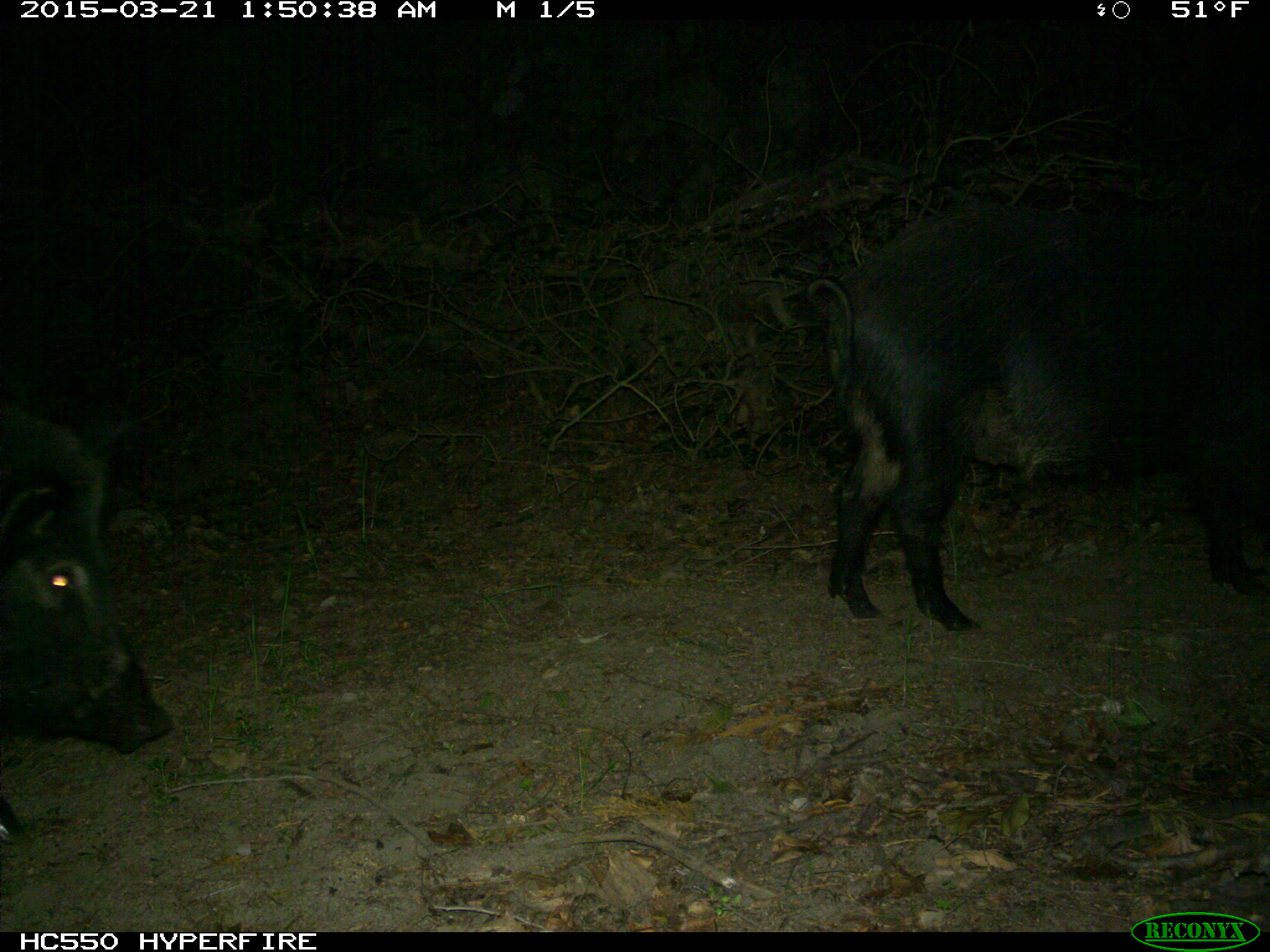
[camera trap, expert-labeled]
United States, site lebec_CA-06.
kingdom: Animalia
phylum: Chordata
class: Mammalia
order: Artiodactyla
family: Suidae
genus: Sus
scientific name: Sus scrofa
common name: wild boar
Sus scrofa (wild boar).